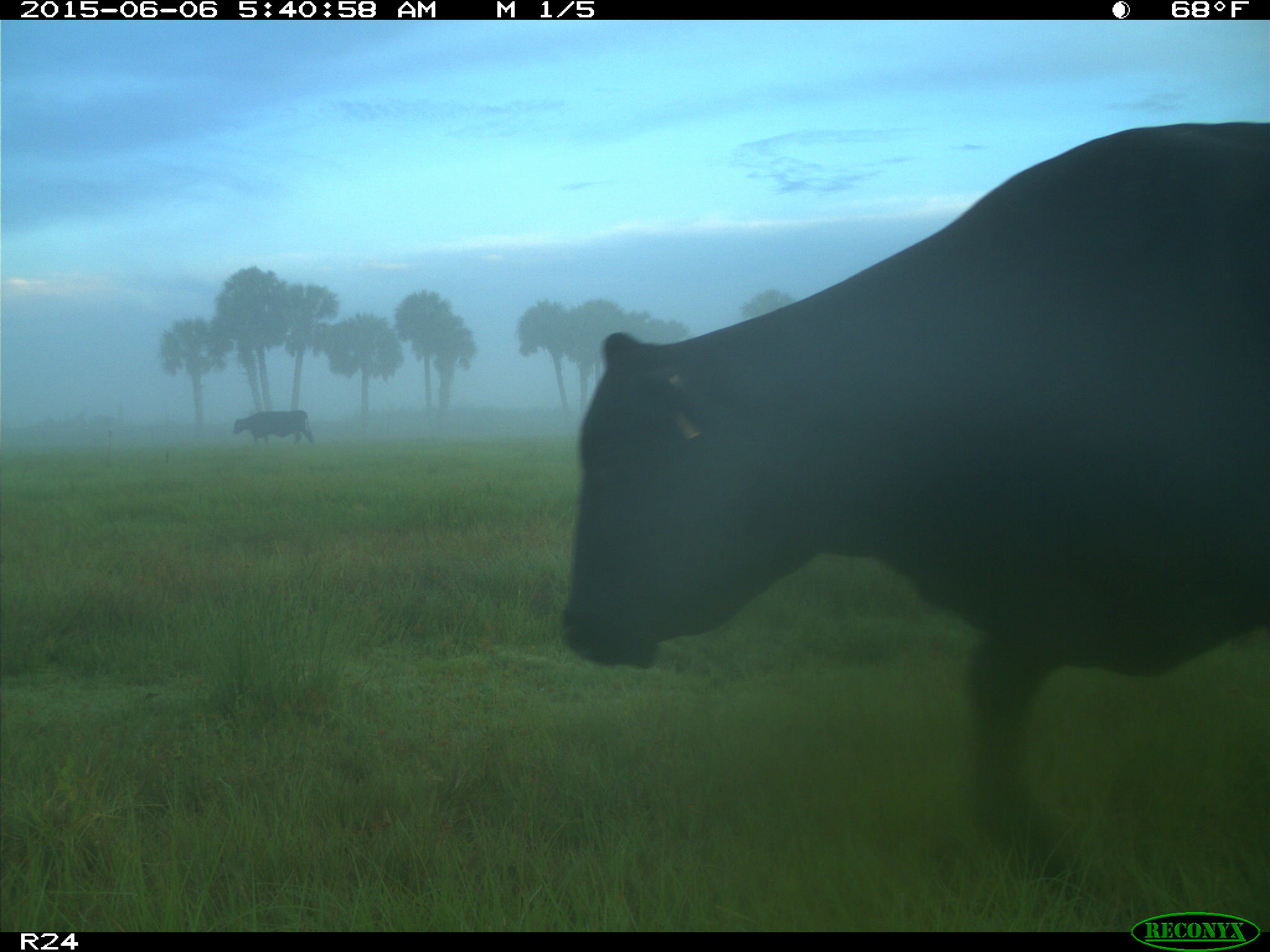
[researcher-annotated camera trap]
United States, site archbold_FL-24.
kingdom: Animalia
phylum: Chordata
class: Mammalia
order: Artiodactyla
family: Bovidae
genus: Bos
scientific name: Bos taurus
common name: domestic cow